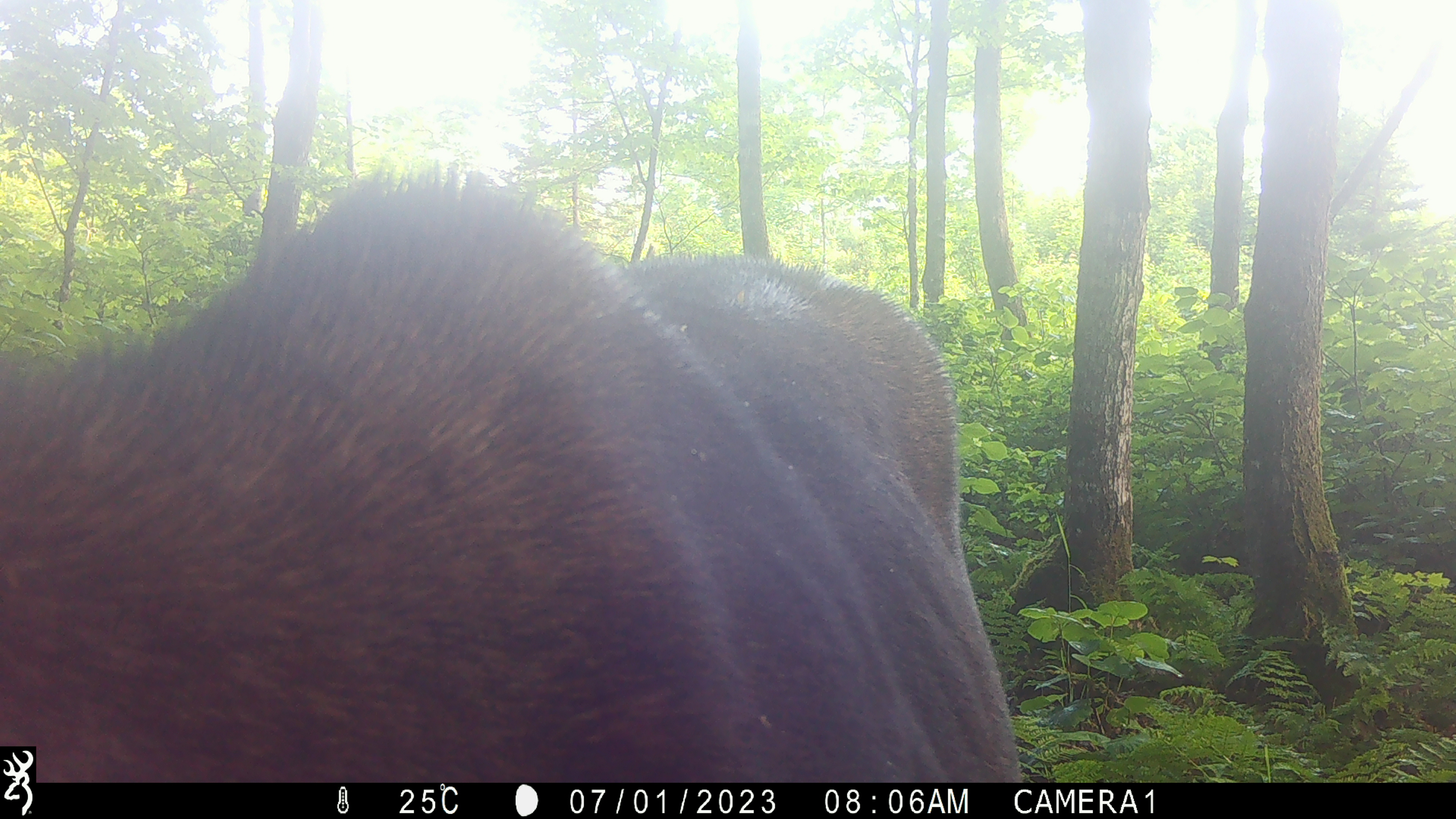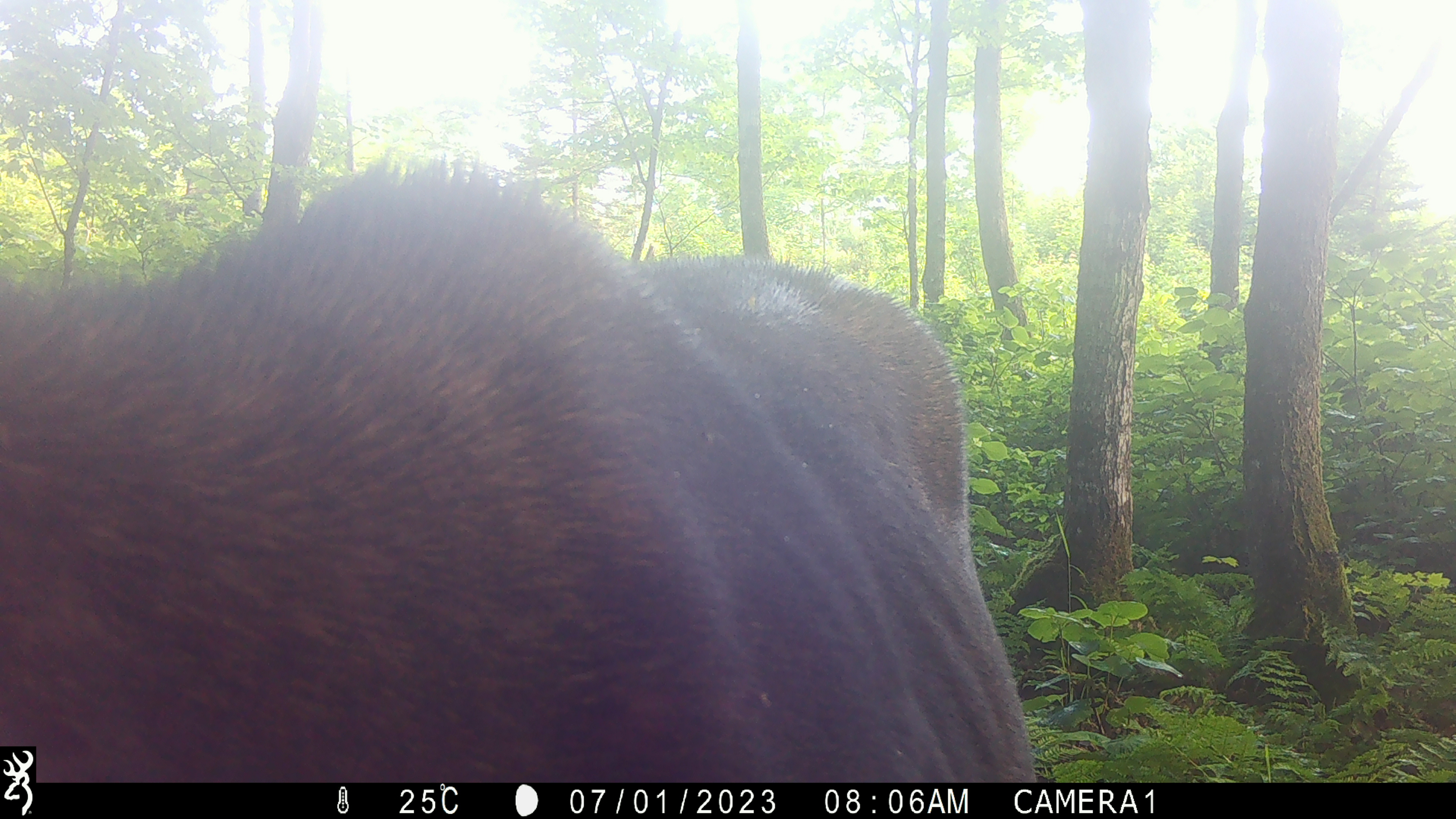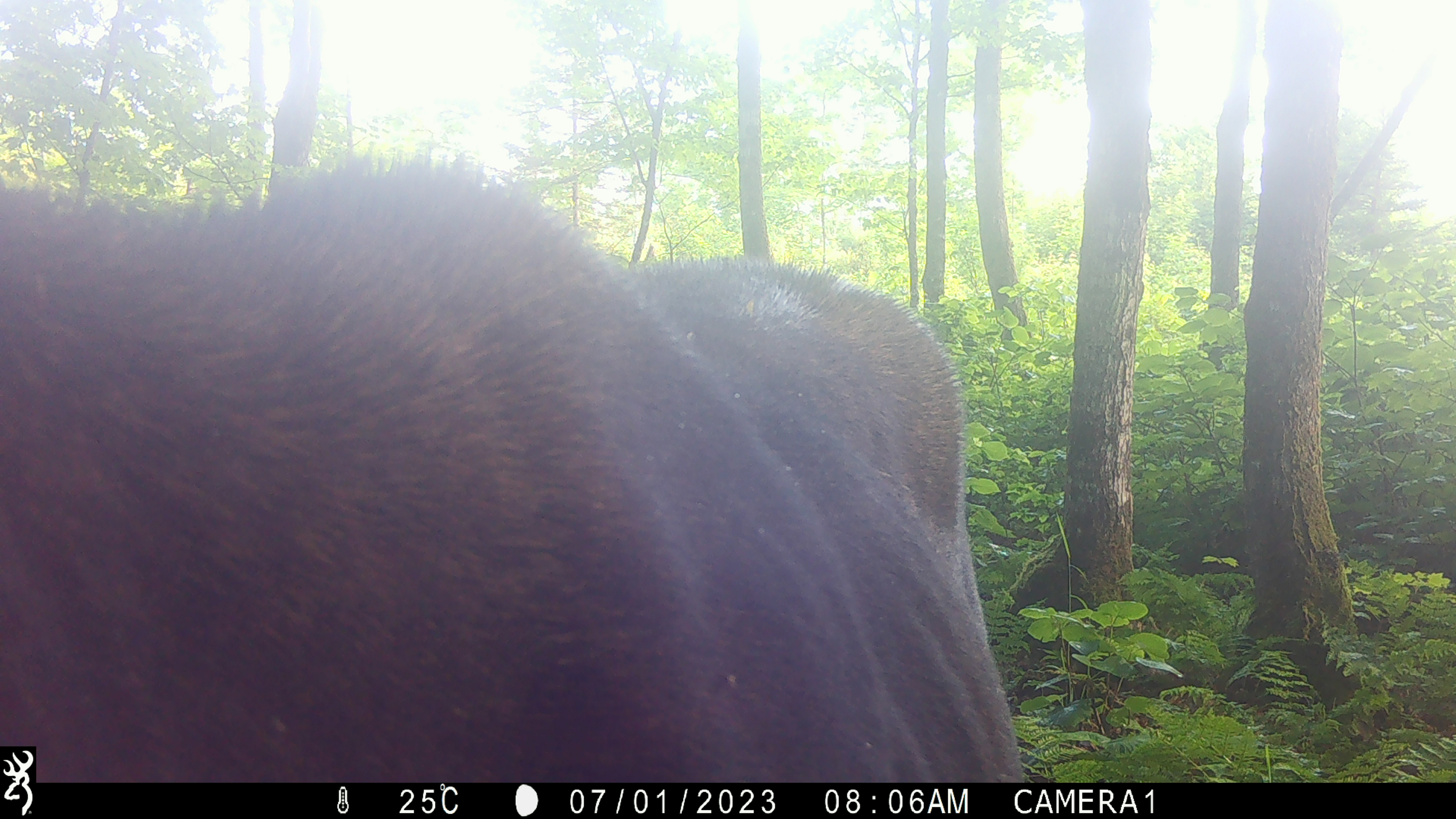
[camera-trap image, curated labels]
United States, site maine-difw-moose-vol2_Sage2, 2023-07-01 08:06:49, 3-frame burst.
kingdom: Animalia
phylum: Chordata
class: Mammalia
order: Artiodactyla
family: Cervidae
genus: Alces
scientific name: Alces alces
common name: moose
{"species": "moose (Alces alces)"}